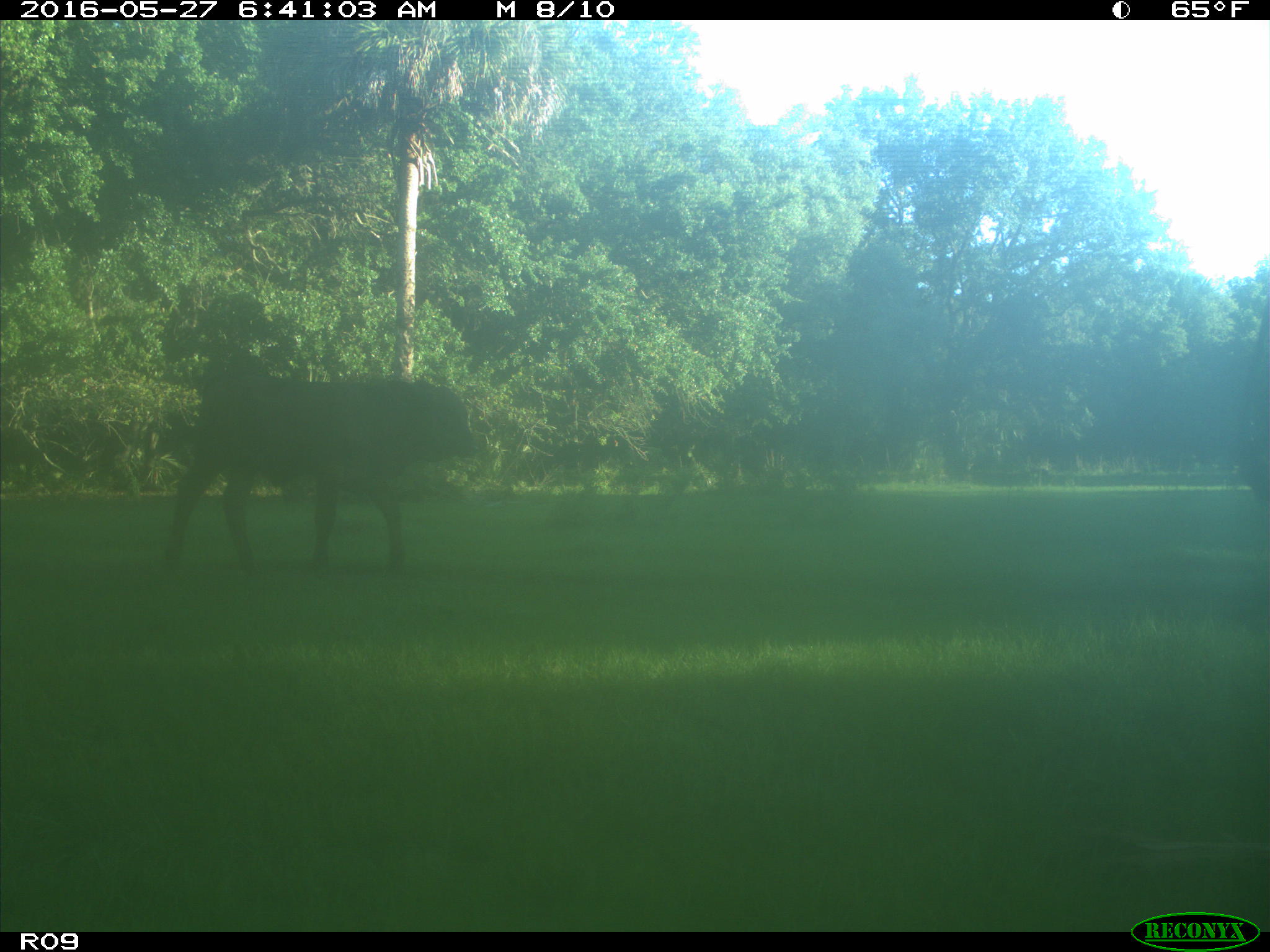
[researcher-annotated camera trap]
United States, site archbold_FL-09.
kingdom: Animalia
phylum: Chordata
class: Mammalia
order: Artiodactyla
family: Bovidae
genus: Bos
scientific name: Bos taurus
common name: domestic cow